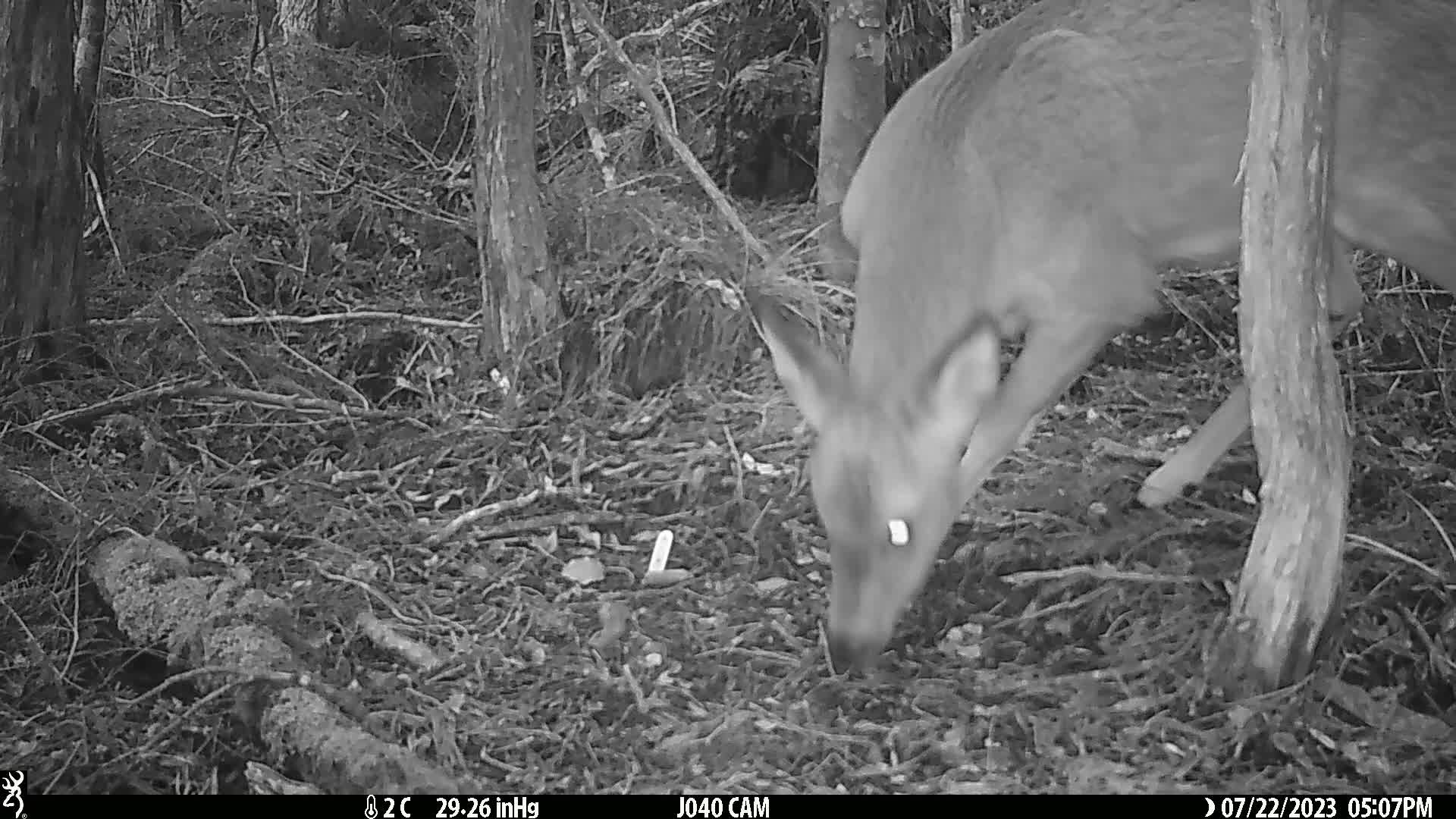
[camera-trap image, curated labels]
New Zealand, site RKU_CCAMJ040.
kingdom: Animalia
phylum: Chordata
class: Mammalia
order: Artiodactyla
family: Cervidae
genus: Odocoileus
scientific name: Odocoileus virginianus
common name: white-tailed deer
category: white tailed deer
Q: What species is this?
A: White tailed deer (white-tailed deer) (Odocoileus virginianus).